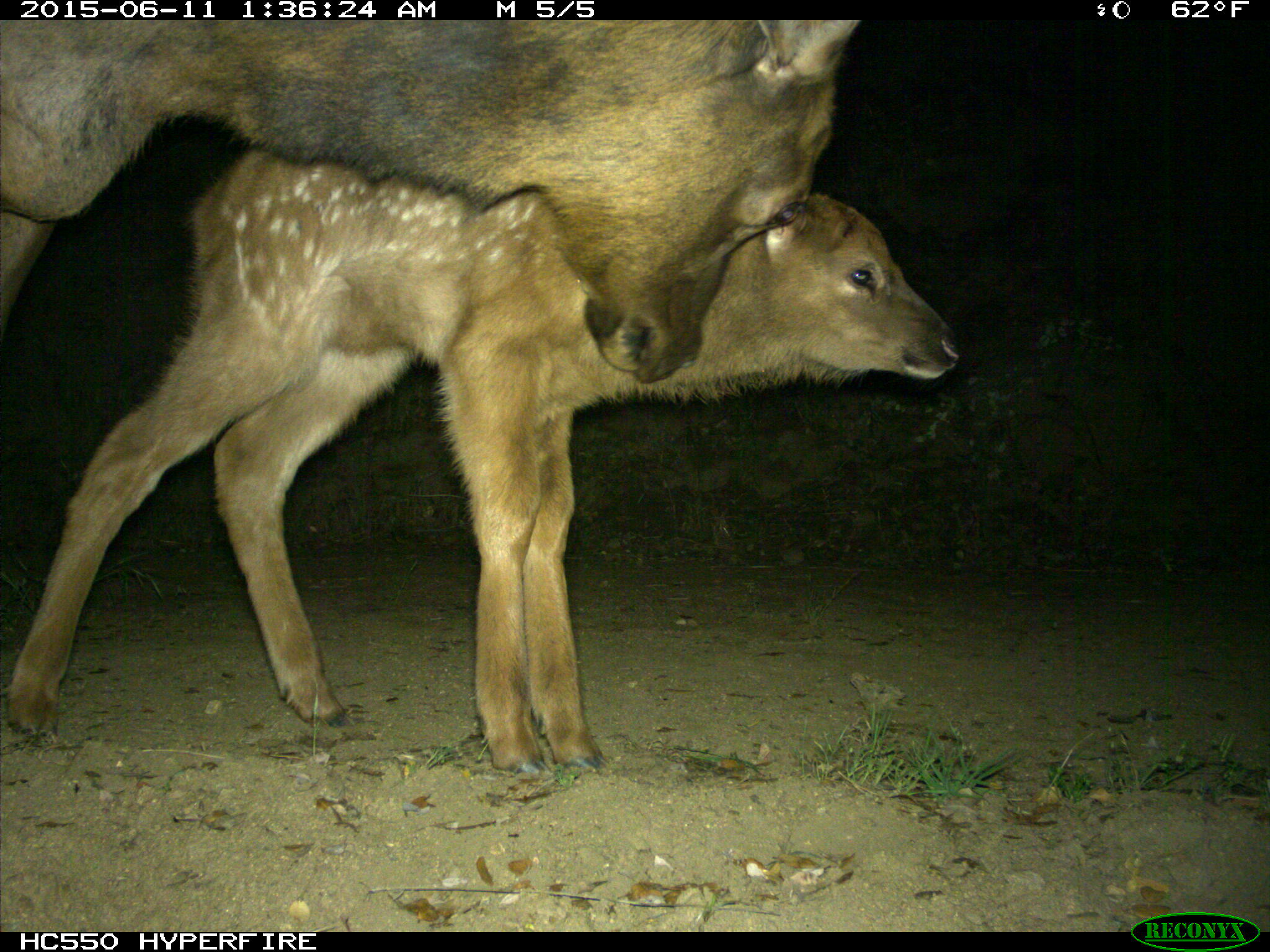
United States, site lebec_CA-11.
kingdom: Animalia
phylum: Chordata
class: Mammalia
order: Artiodactyla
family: Cervidae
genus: Cervus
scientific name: Cervus canadensis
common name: elk